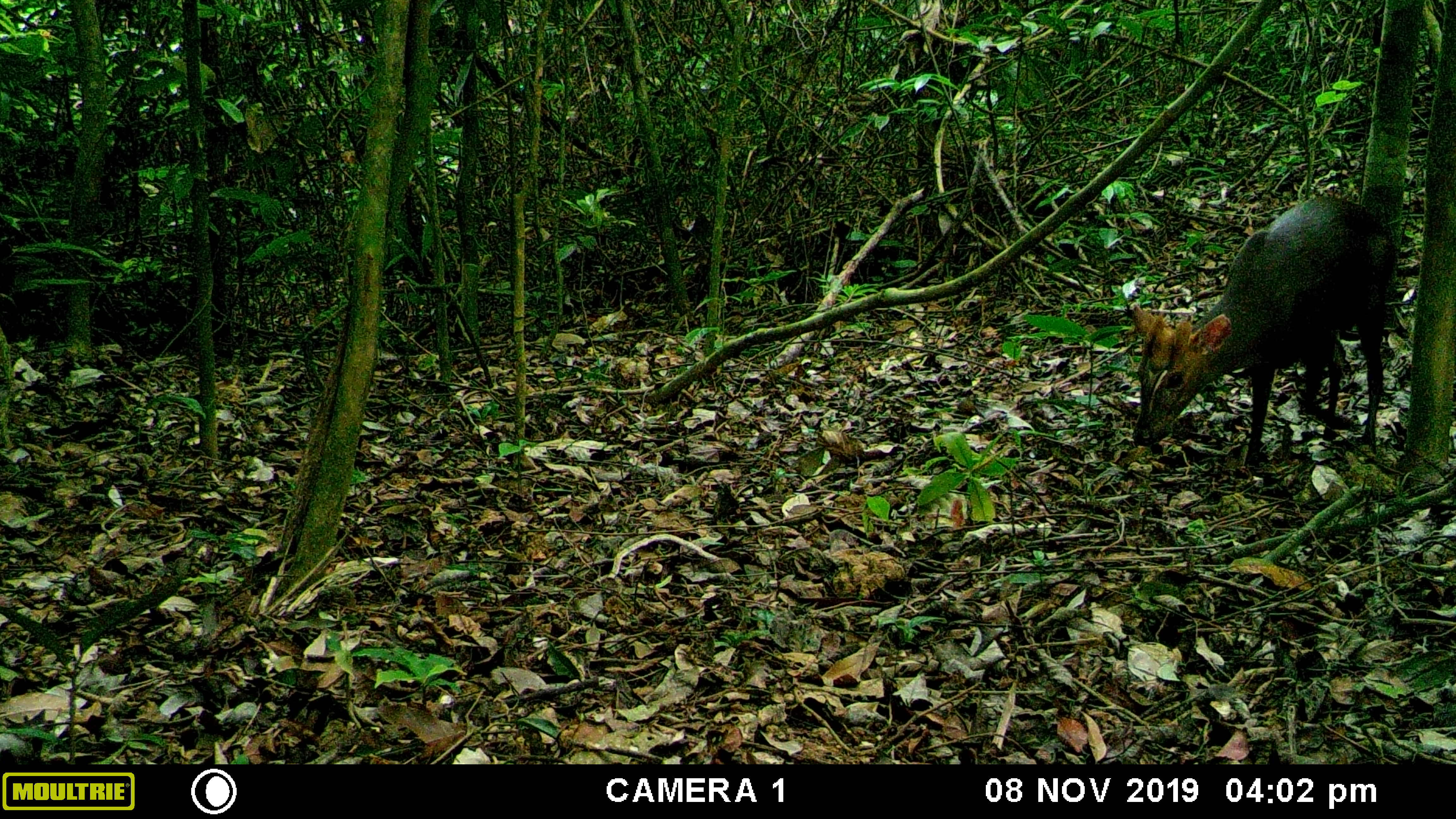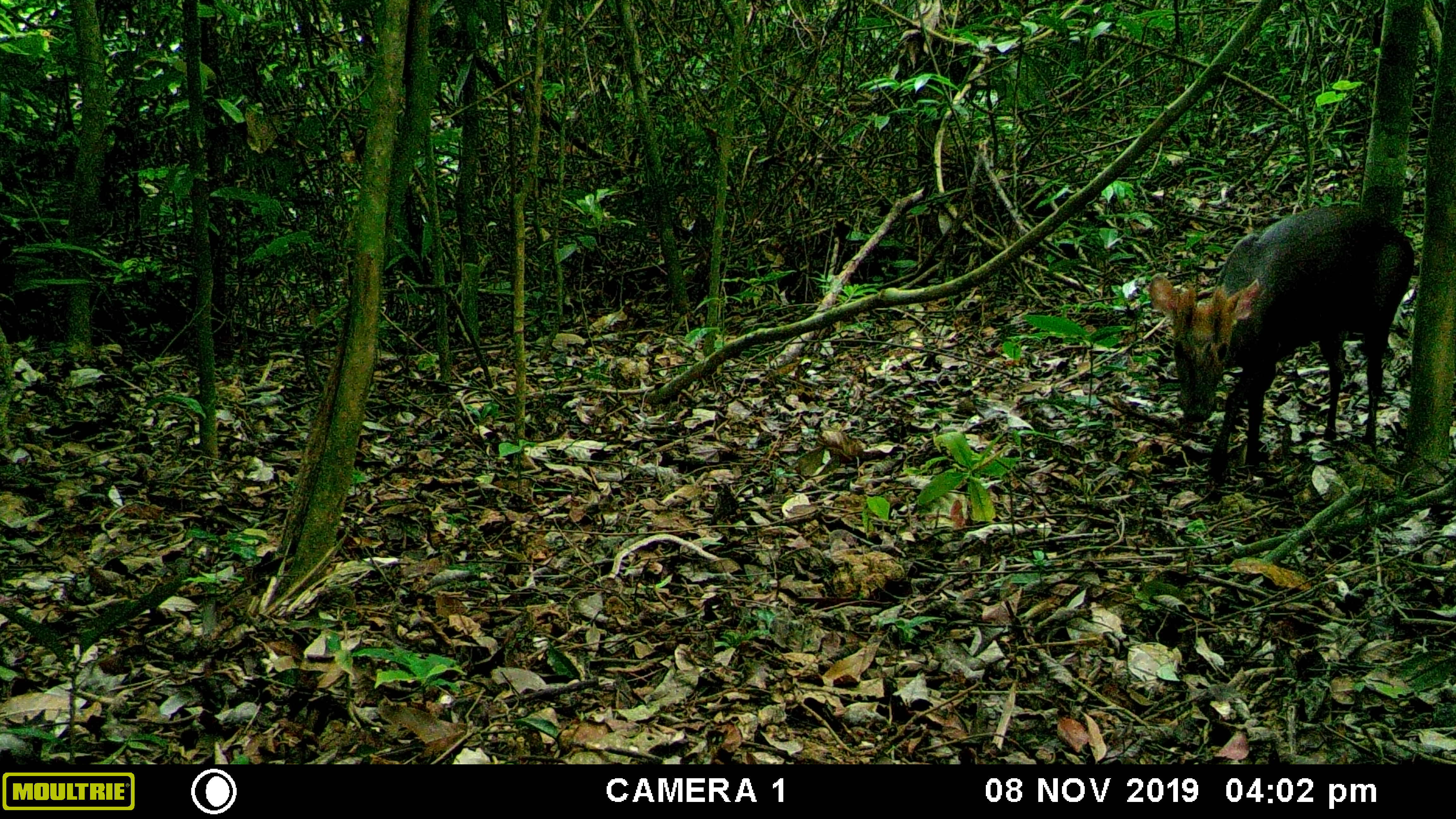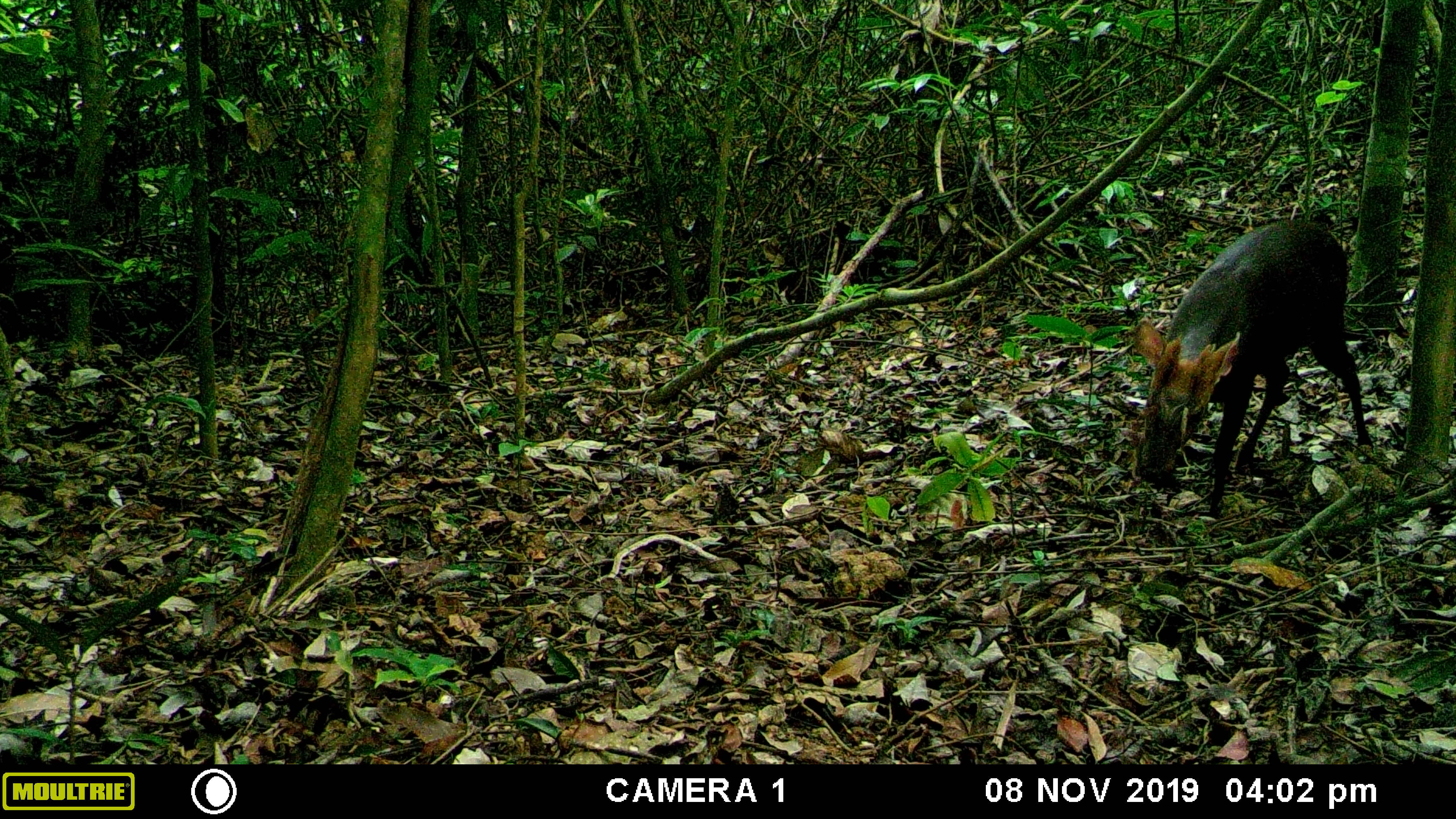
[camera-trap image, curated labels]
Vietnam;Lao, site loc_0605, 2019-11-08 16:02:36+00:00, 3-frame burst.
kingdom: Animalia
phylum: Chordata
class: Mammalia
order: Artiodactyla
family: Cervidae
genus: Muntiacus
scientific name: Muntiacus rooseveltorum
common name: roosevelt's muntjac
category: roosevelts muntjac group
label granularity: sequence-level